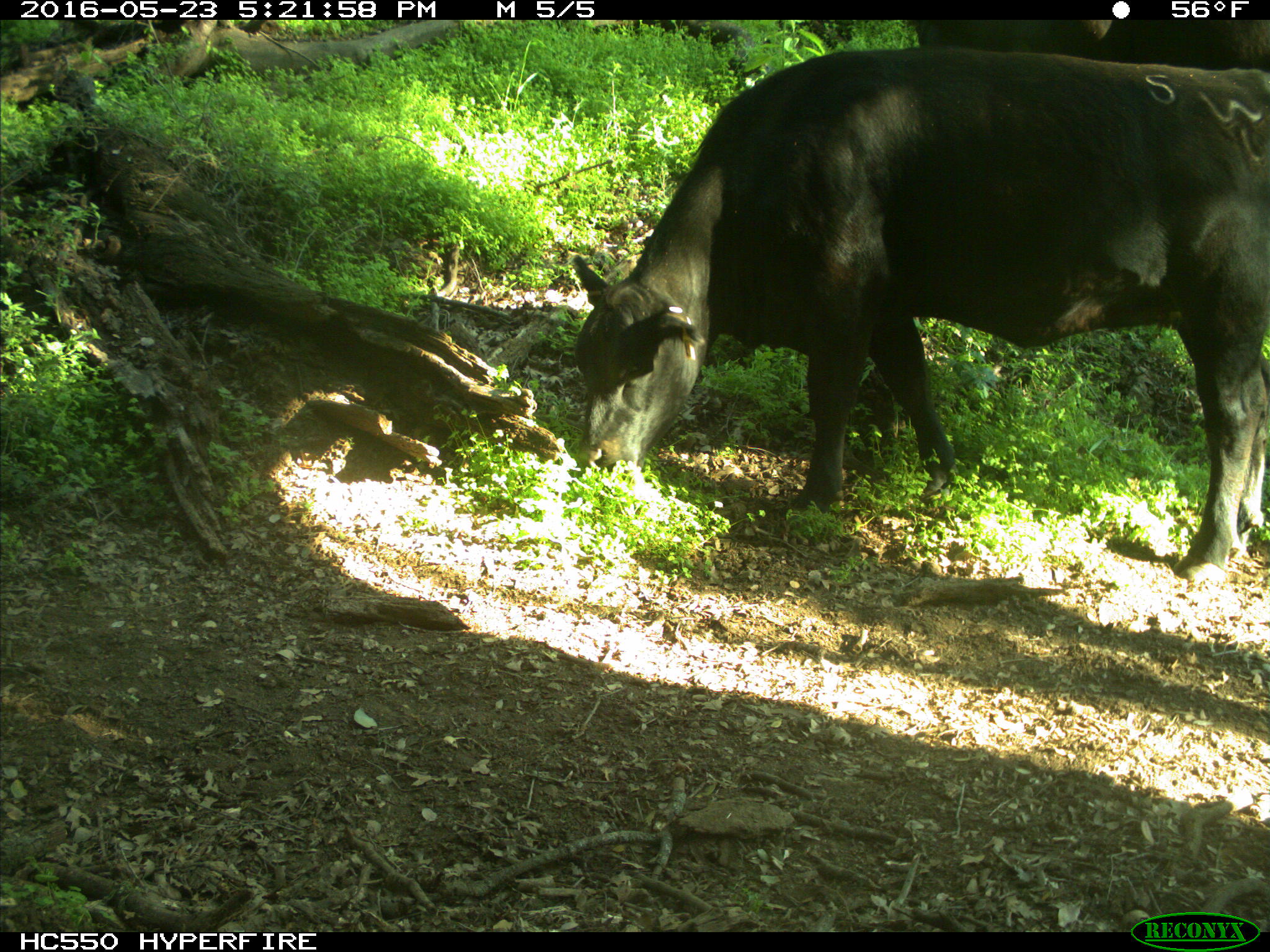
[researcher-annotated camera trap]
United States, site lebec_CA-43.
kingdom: Animalia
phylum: Chordata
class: Mammalia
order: Artiodactyla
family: Bovidae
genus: Bos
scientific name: Bos taurus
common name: domestic cow